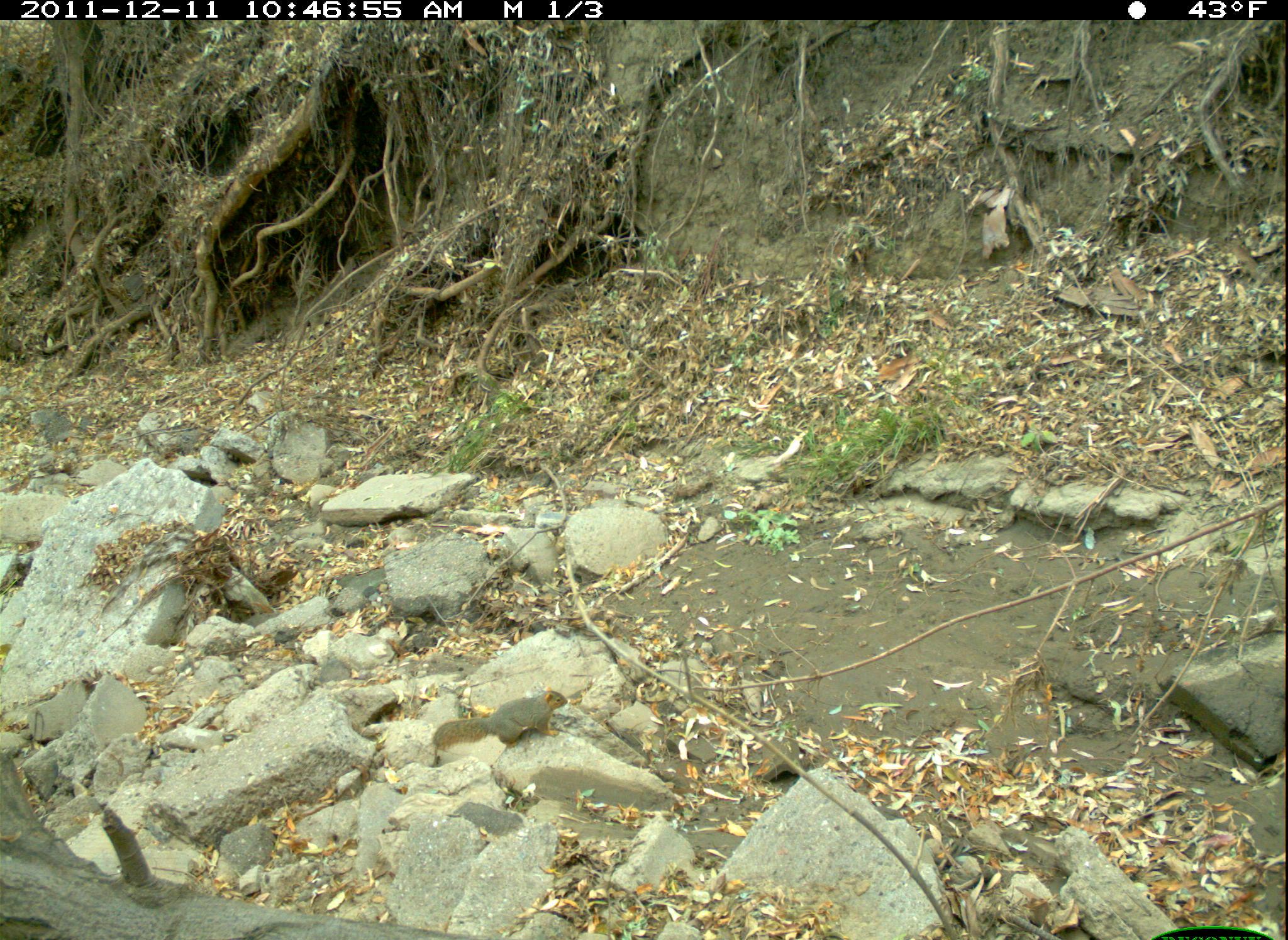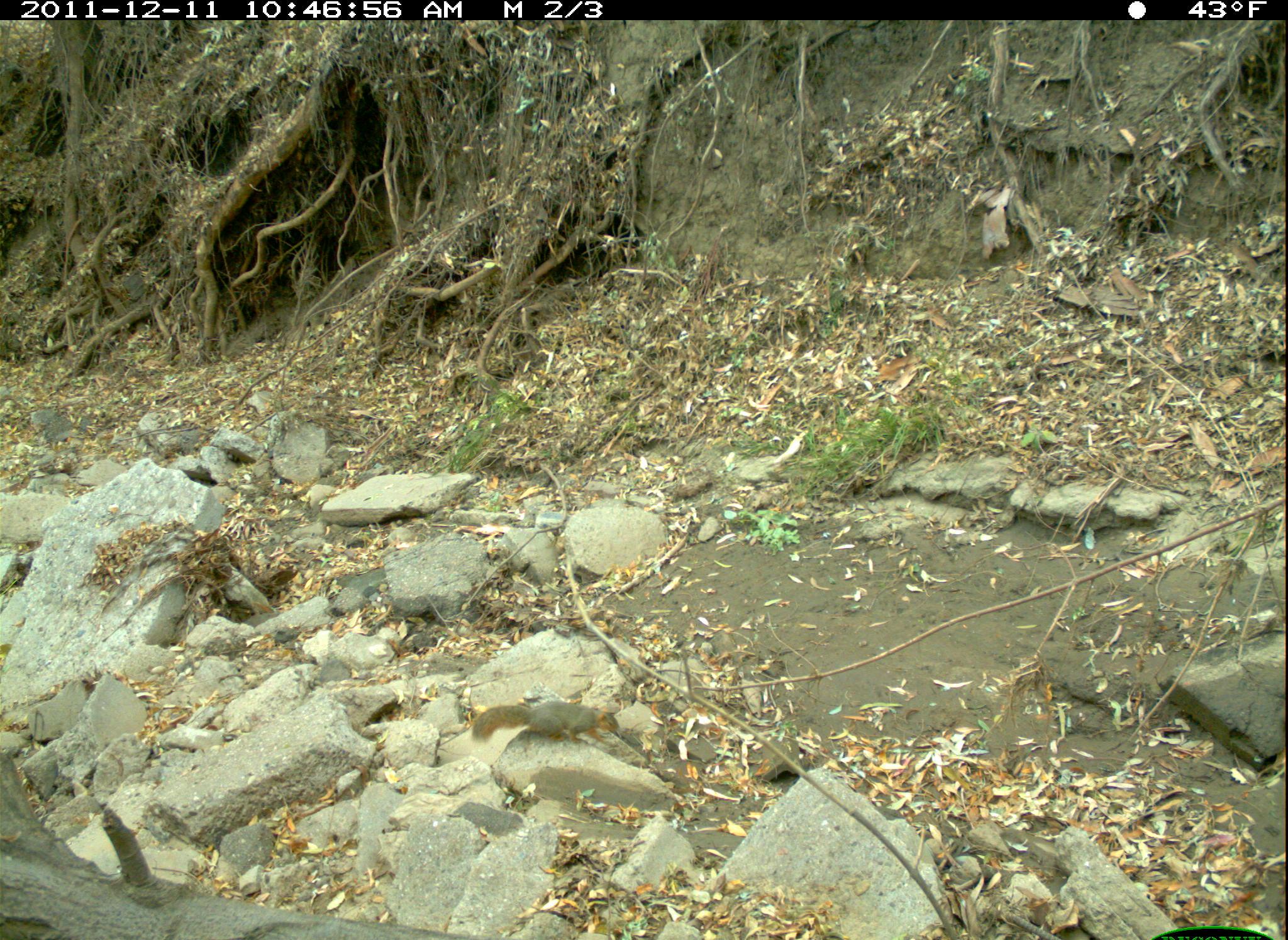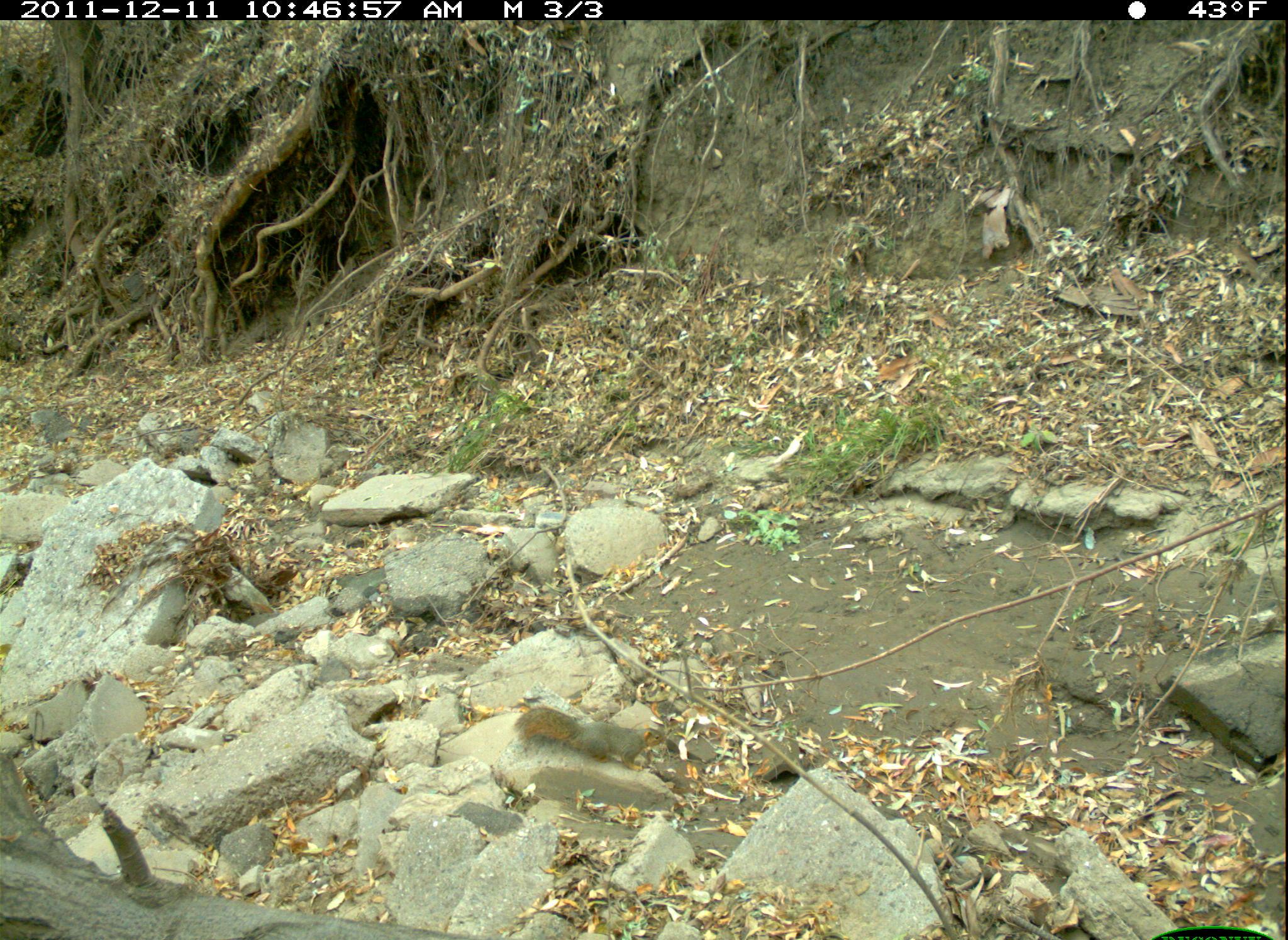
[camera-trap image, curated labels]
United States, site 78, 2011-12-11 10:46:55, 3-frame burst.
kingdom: Animalia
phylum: Chordata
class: Mammalia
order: Rodentia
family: Sciuridae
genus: Sciurus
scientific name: Sciurus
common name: squirrel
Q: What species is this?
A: Squirrel (Sciurus).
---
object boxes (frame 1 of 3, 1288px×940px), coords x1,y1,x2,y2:
squirrel: 427,679,576,767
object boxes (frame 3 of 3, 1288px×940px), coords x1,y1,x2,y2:
squirrel: 515,686,676,781